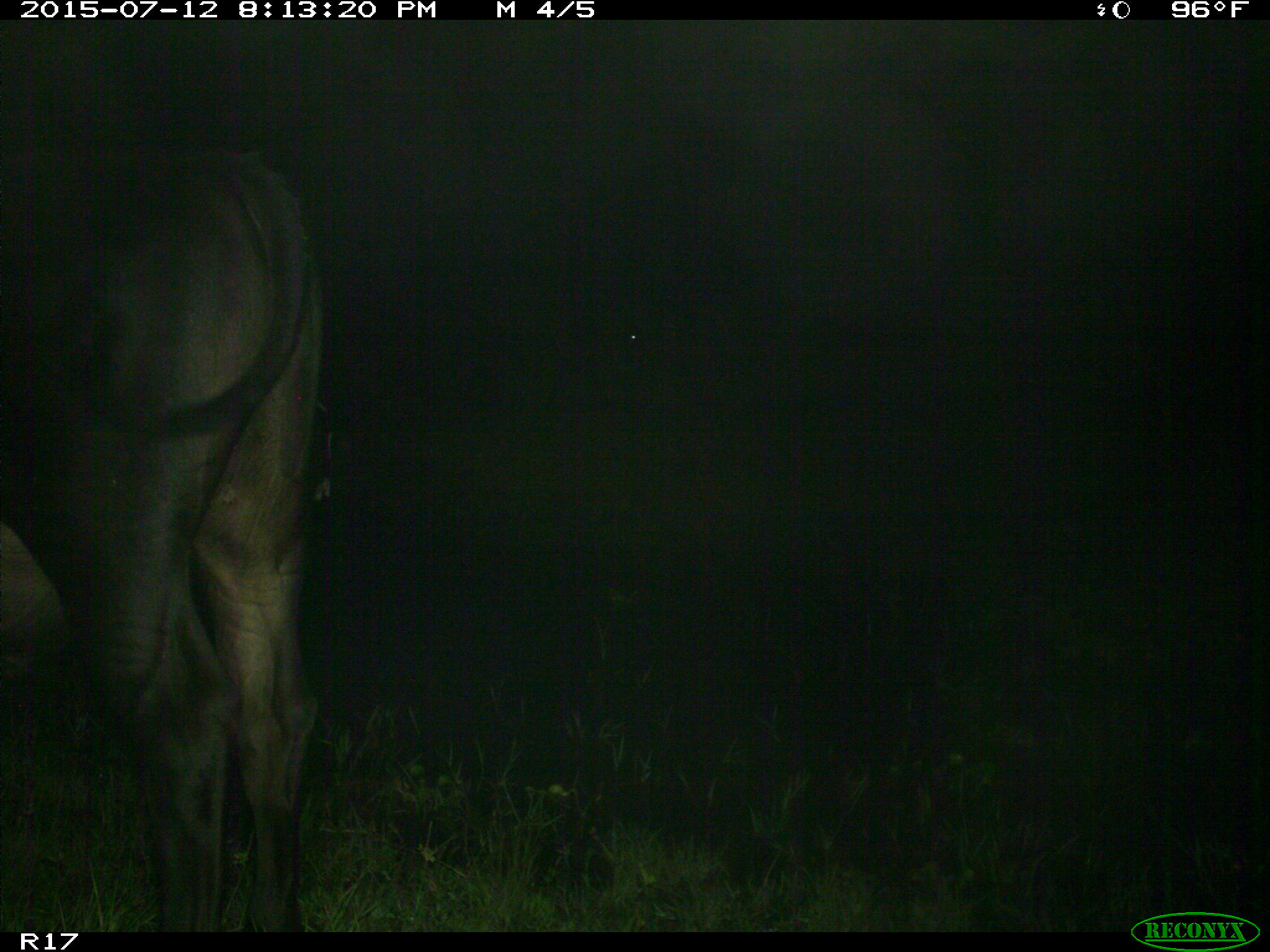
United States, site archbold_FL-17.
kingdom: Animalia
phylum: Chordata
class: Mammalia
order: Artiodactyla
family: Bovidae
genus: Bos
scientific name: Bos taurus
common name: domestic cow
Bos taurus (domestic cow).